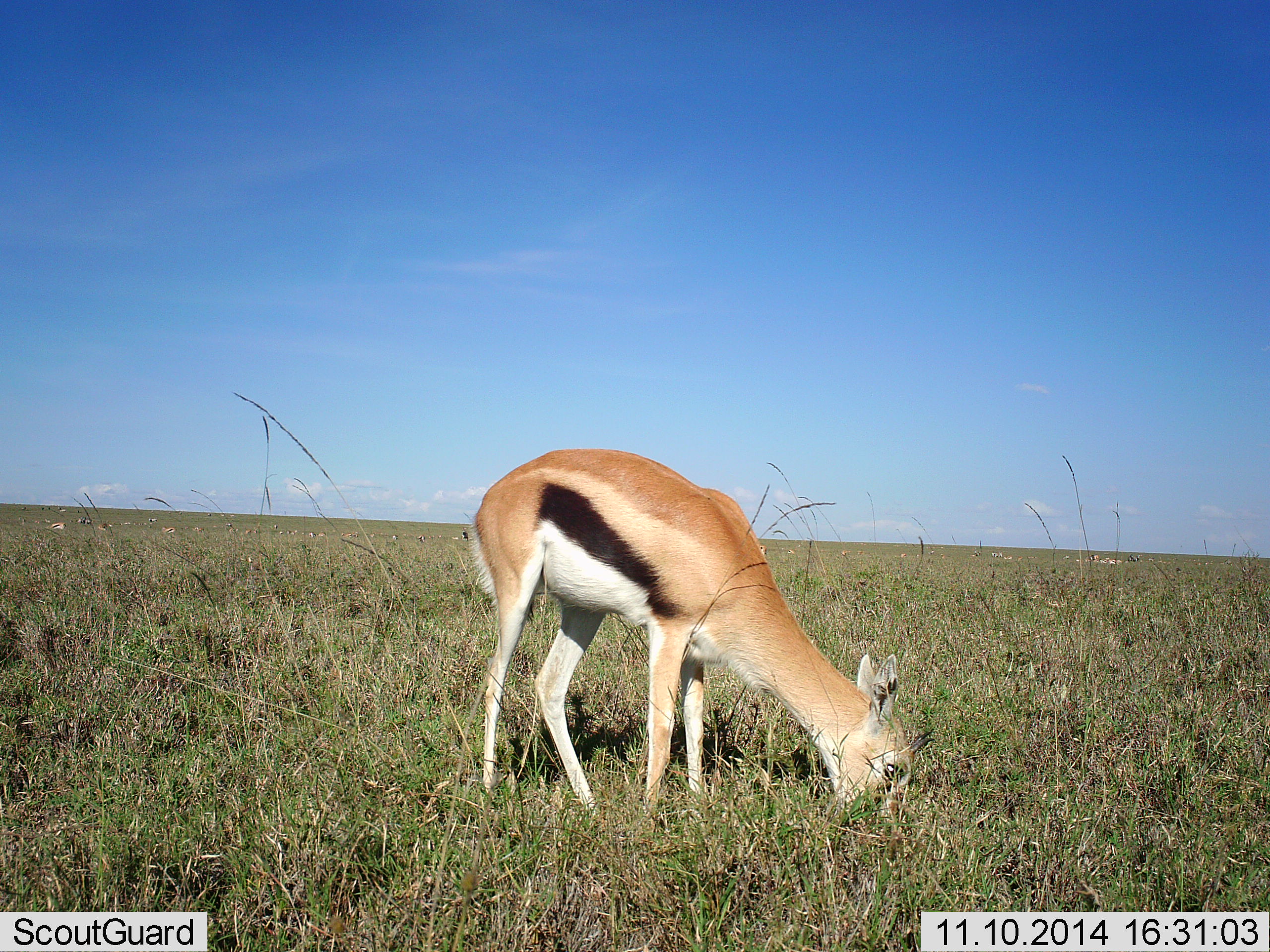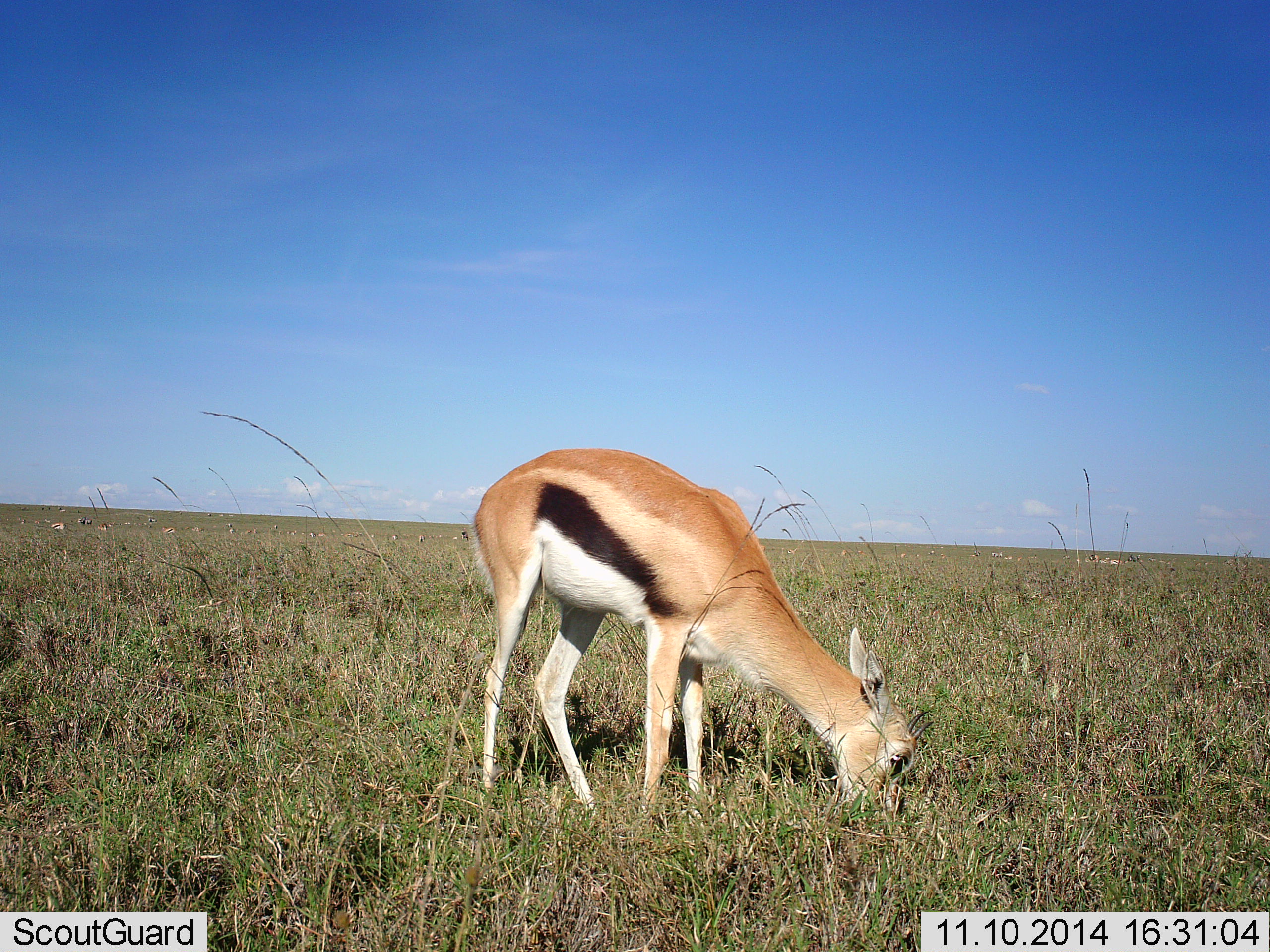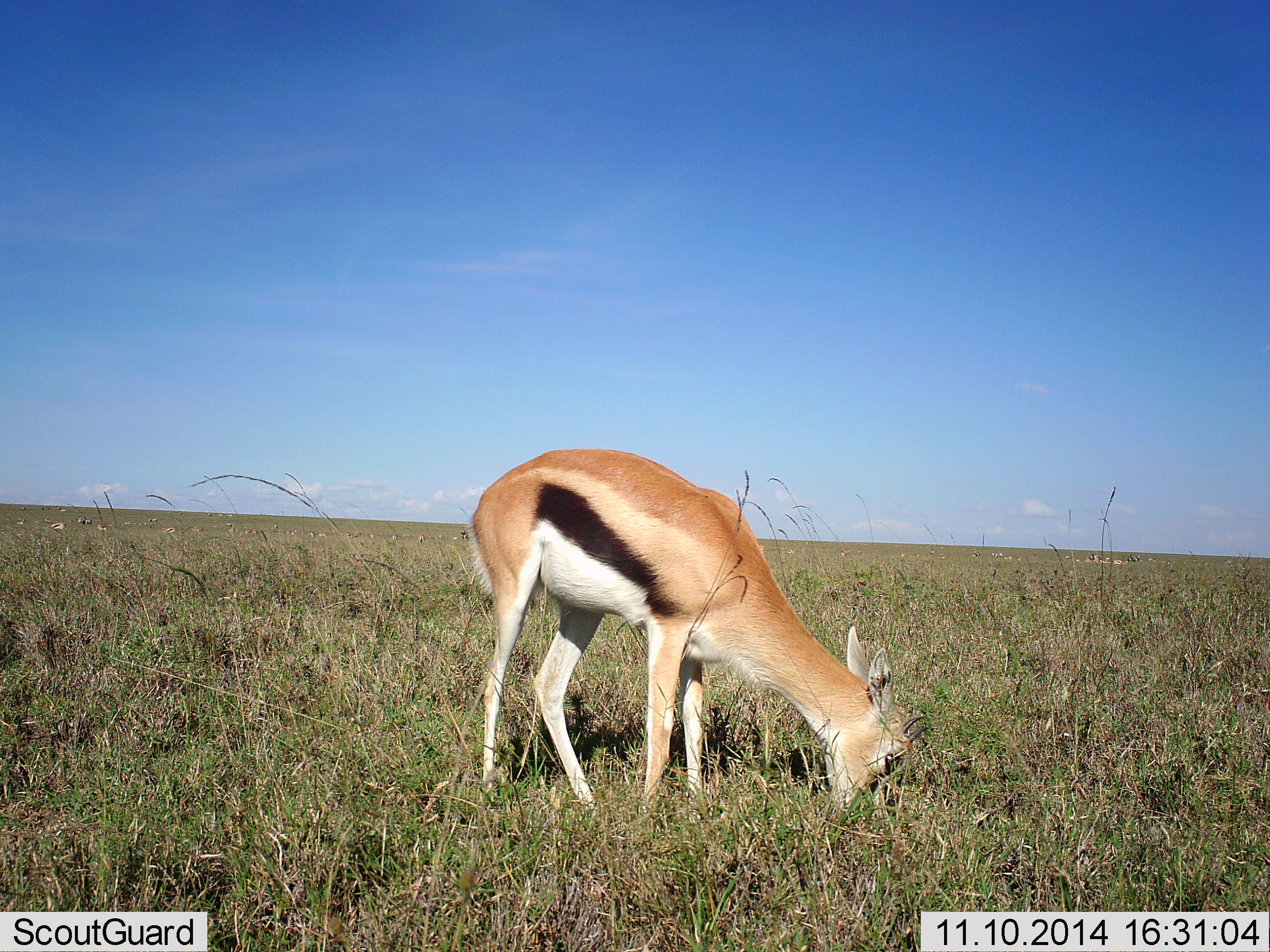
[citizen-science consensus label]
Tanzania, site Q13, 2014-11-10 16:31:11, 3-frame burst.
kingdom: Animalia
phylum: Chordata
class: Mammalia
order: Artiodactyla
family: Bovidae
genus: Eudorcas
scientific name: Eudorcas thomsonii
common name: thomson's gazelle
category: gazellethomsons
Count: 1.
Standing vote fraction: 0%.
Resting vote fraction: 0%.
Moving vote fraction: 0%.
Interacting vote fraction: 0%.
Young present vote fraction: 0%.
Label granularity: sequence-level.